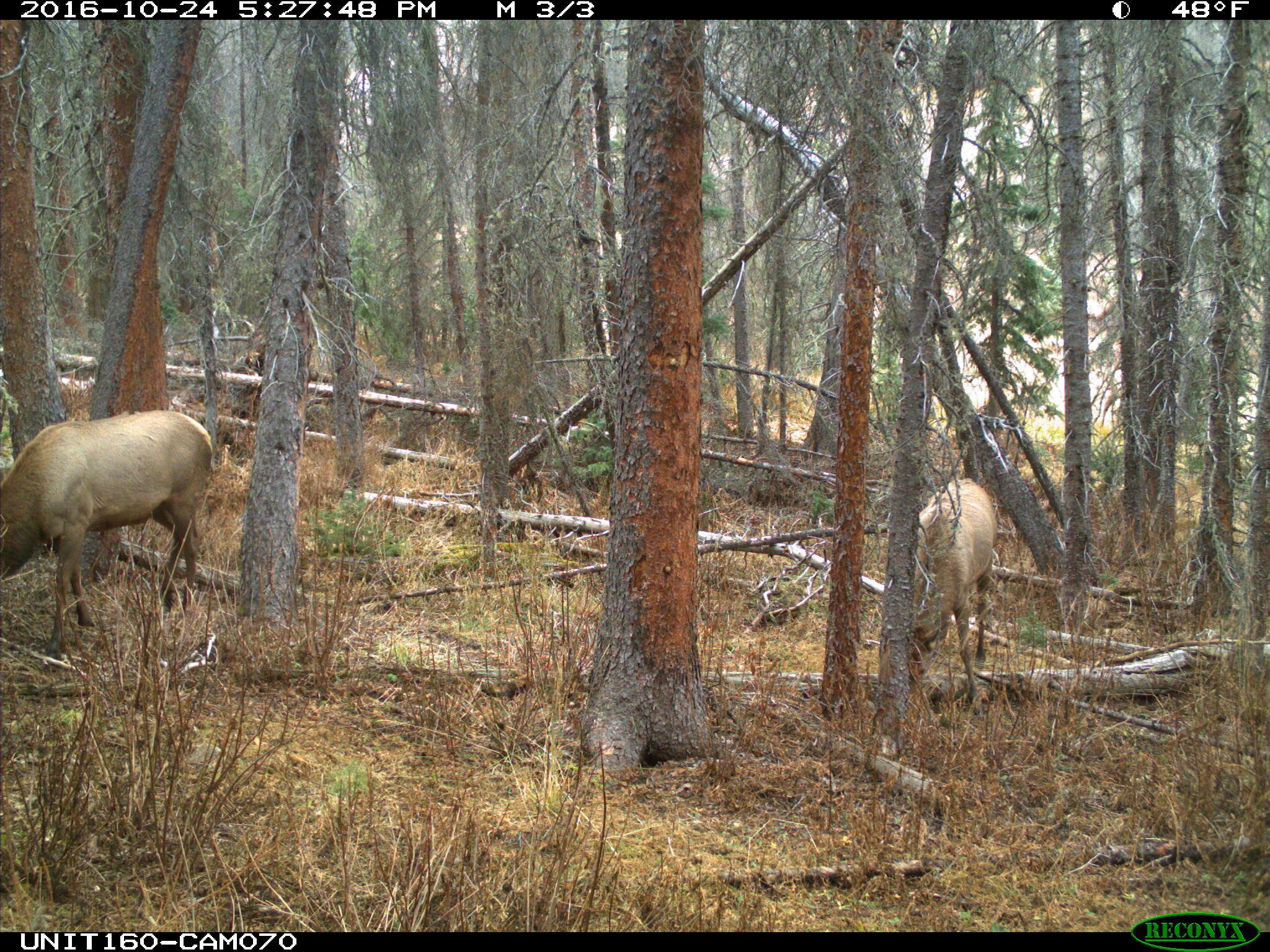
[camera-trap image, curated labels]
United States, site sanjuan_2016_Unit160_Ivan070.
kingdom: Animalia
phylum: Chordata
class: Mammalia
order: Artiodactyla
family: Cervidae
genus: Cervus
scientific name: Cervus elaphus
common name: red deer